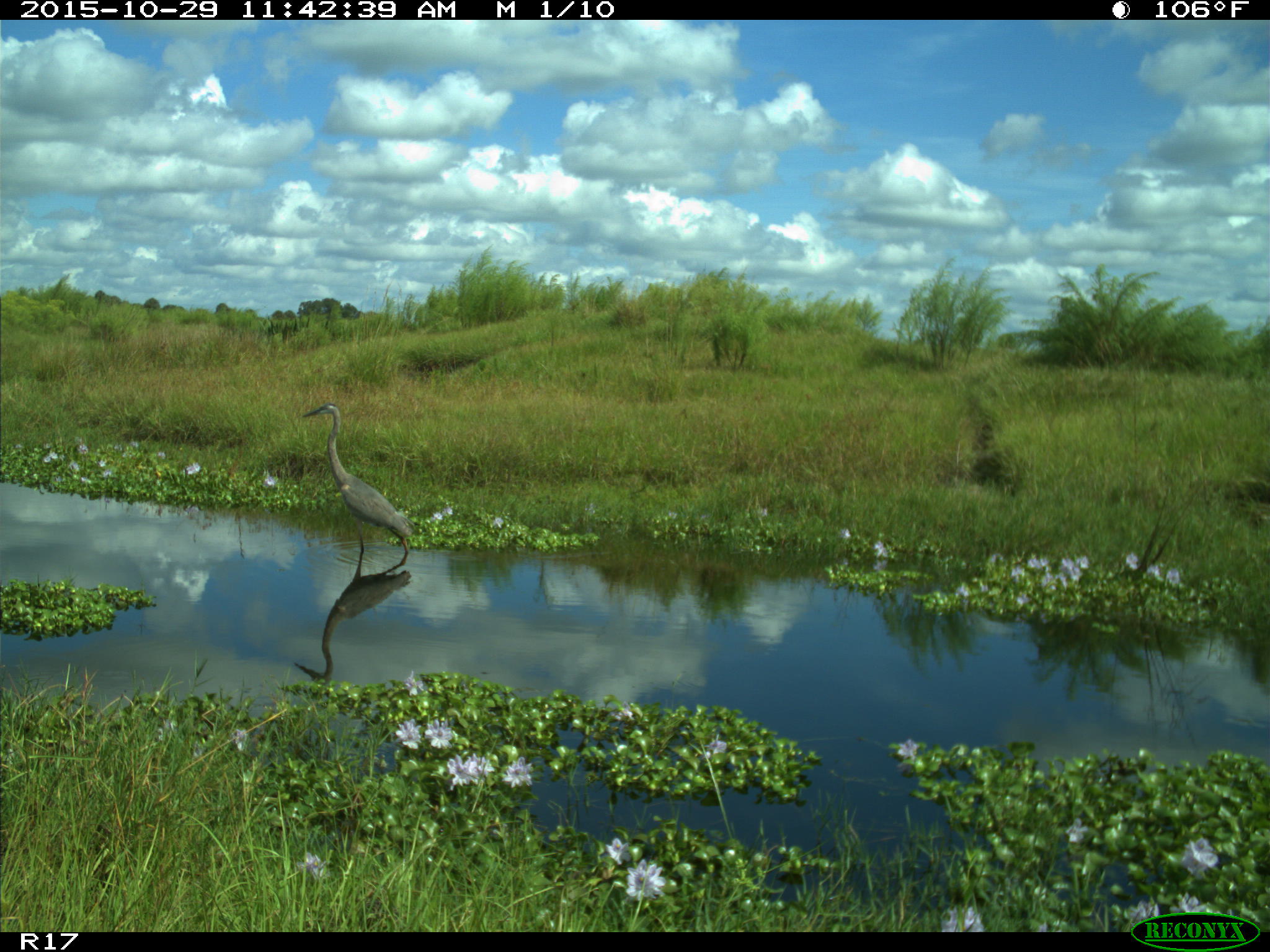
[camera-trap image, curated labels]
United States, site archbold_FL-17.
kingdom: Animalia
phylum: Chordata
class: Aves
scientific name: Aves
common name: birds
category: unidentified bird